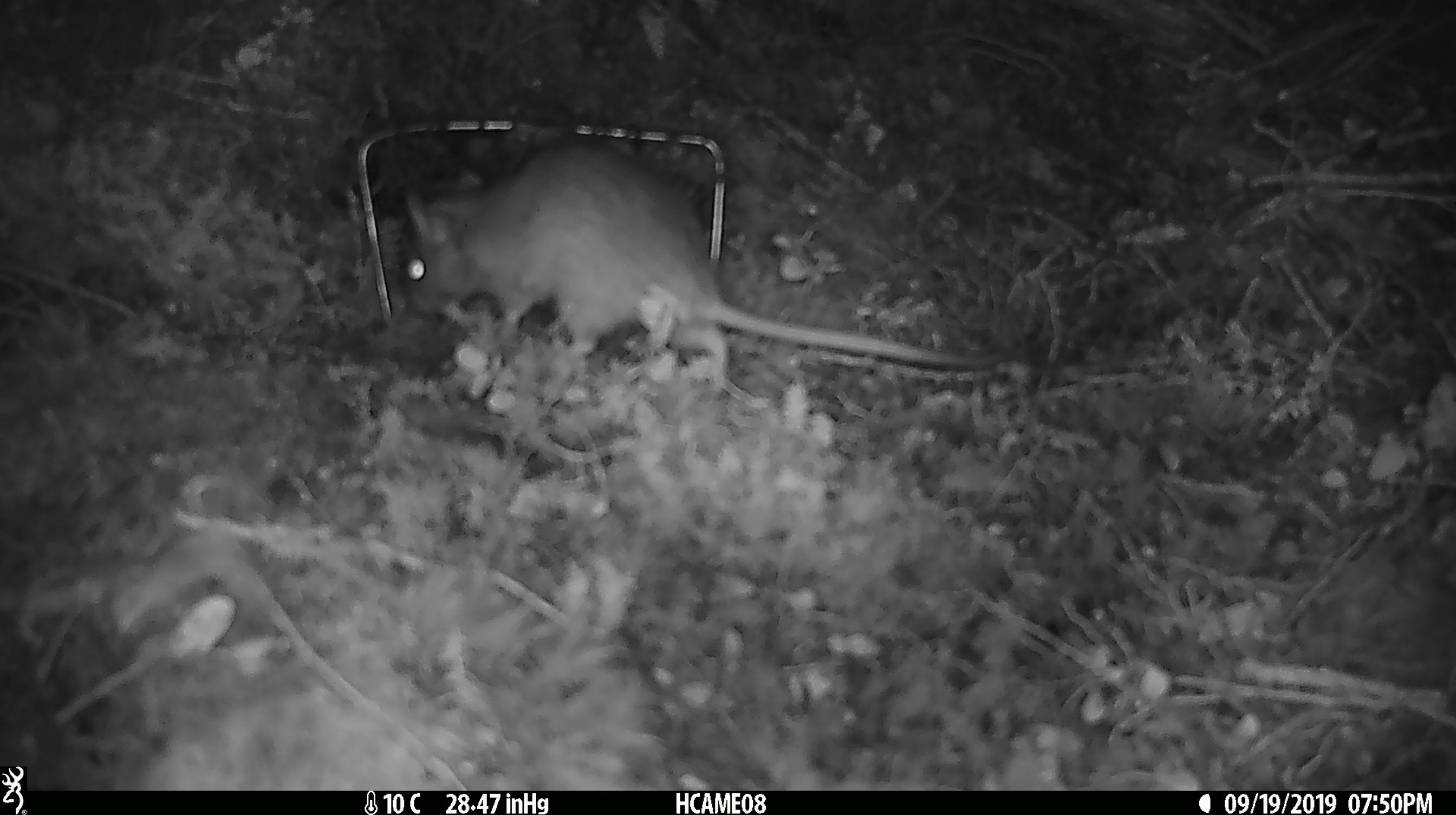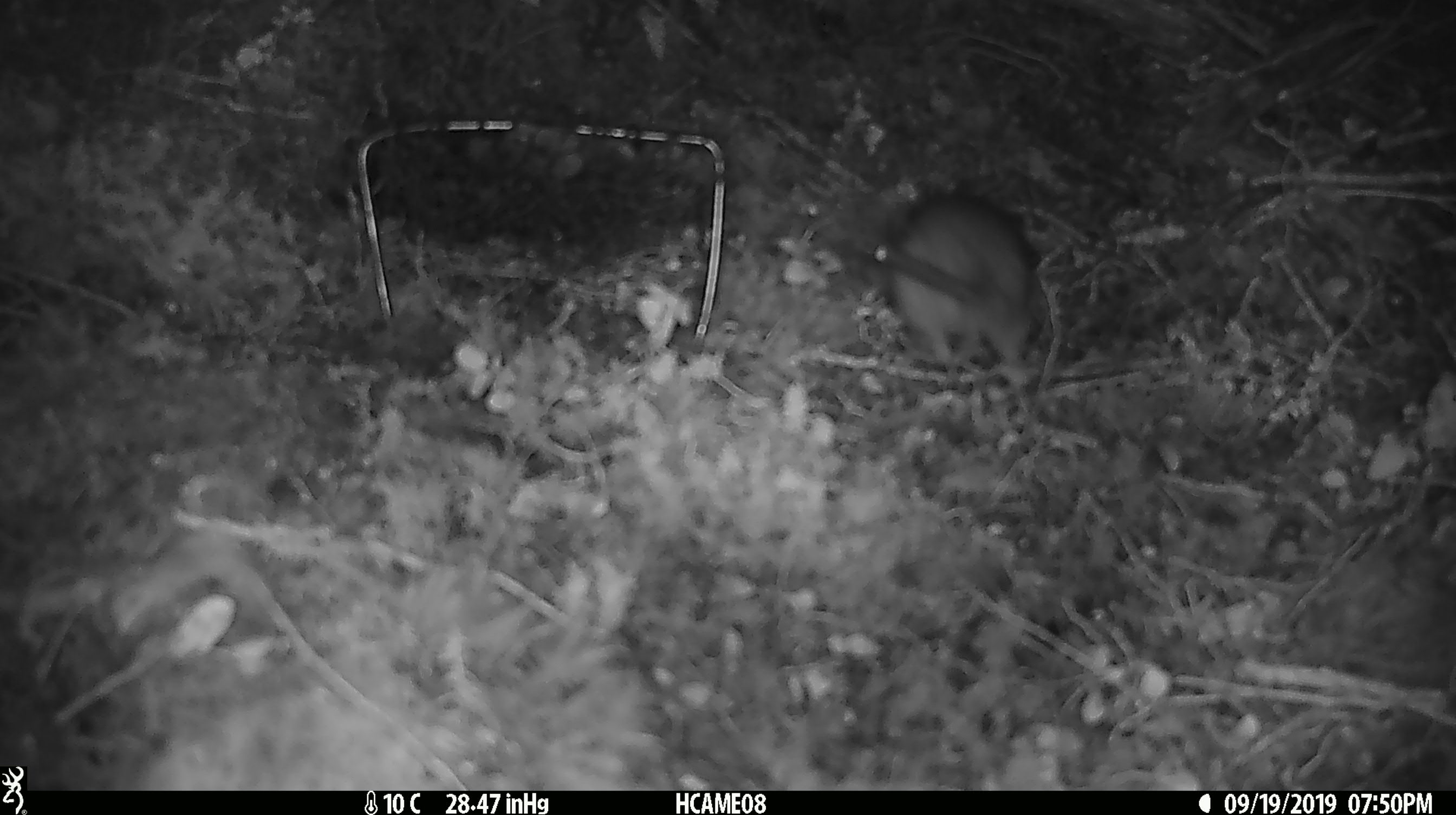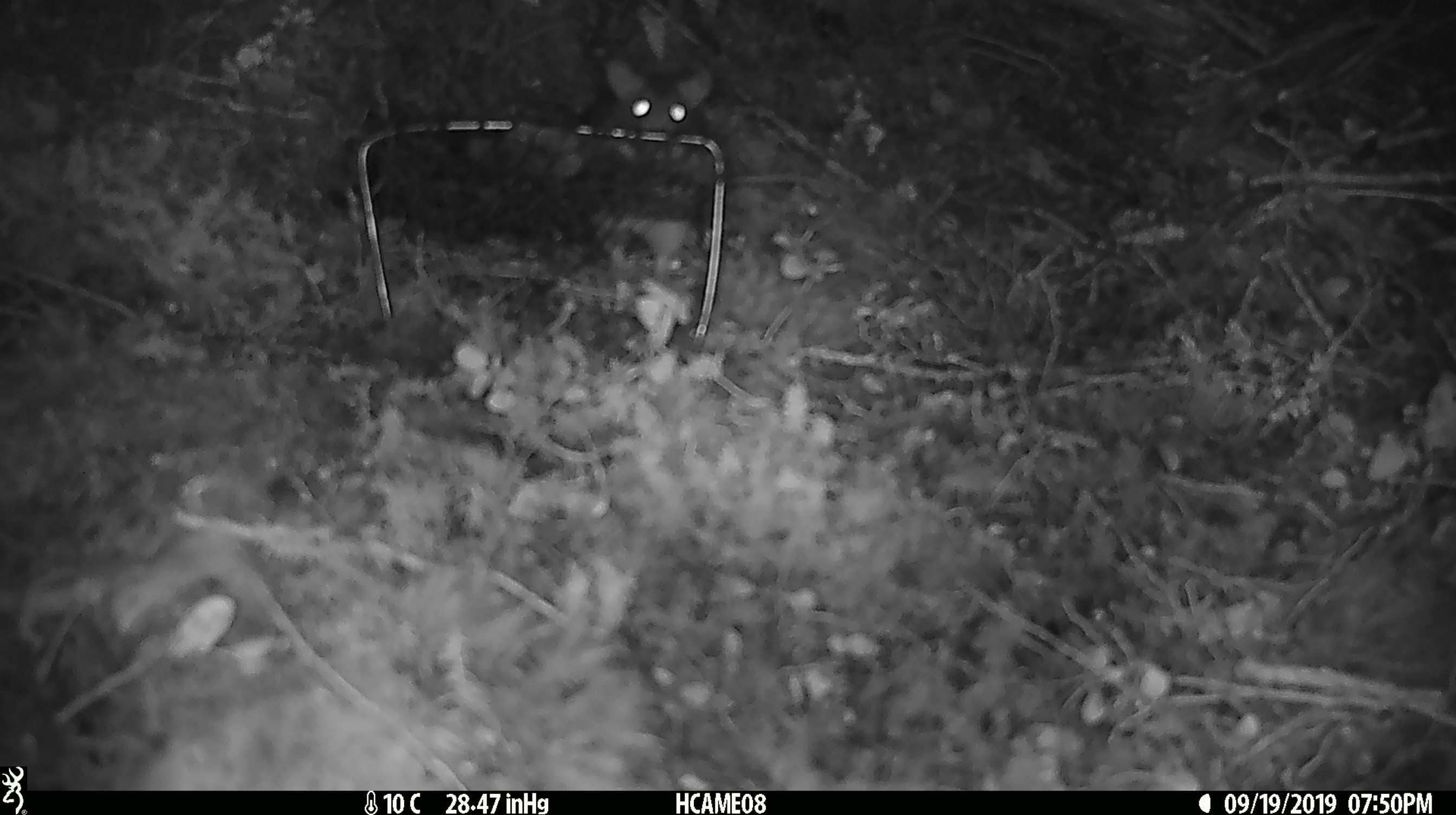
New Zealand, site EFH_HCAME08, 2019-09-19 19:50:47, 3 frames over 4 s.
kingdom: Animalia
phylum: Chordata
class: Mammalia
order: Rodentia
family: Muridae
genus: Rattus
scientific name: Rattus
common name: rat